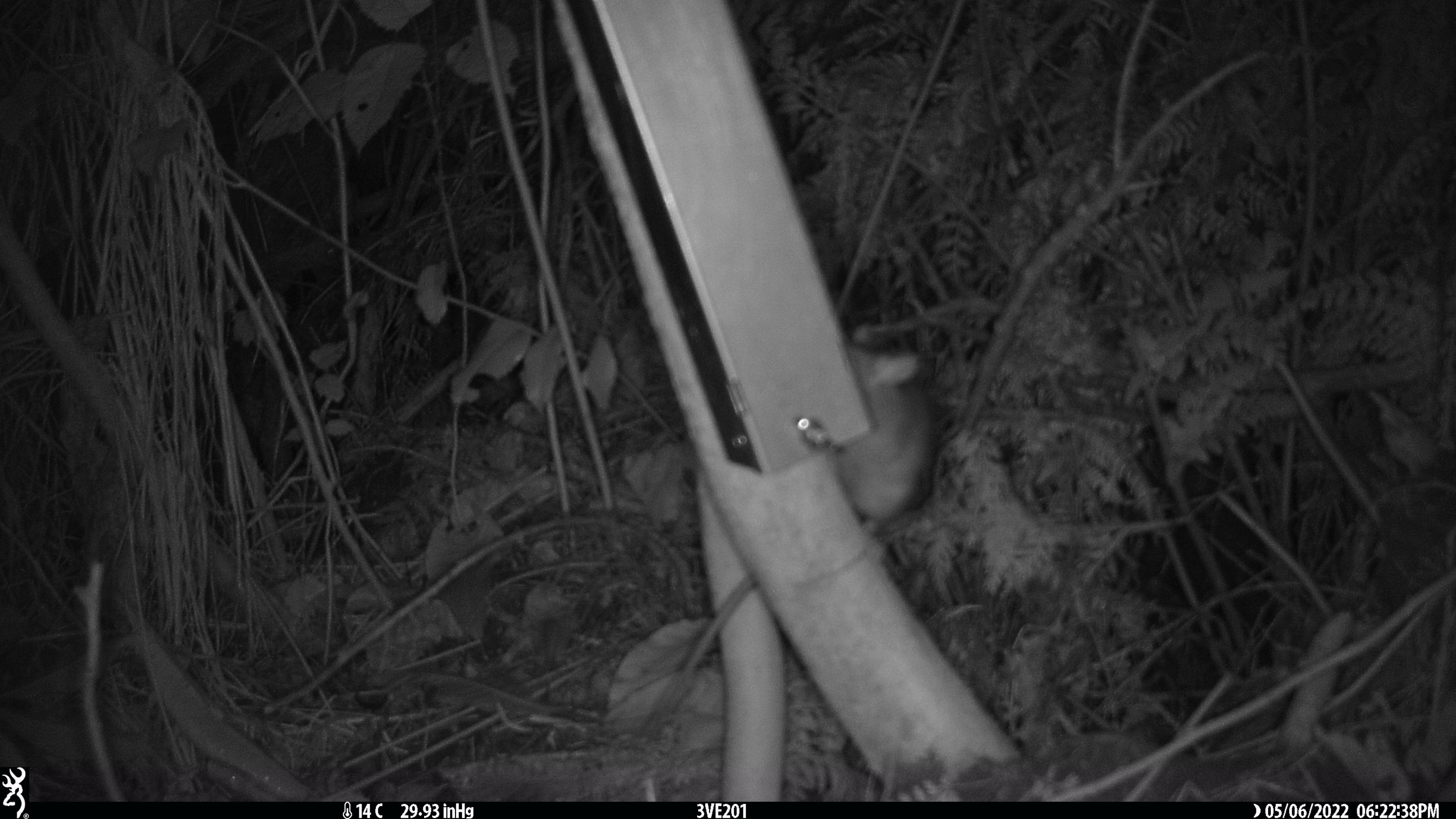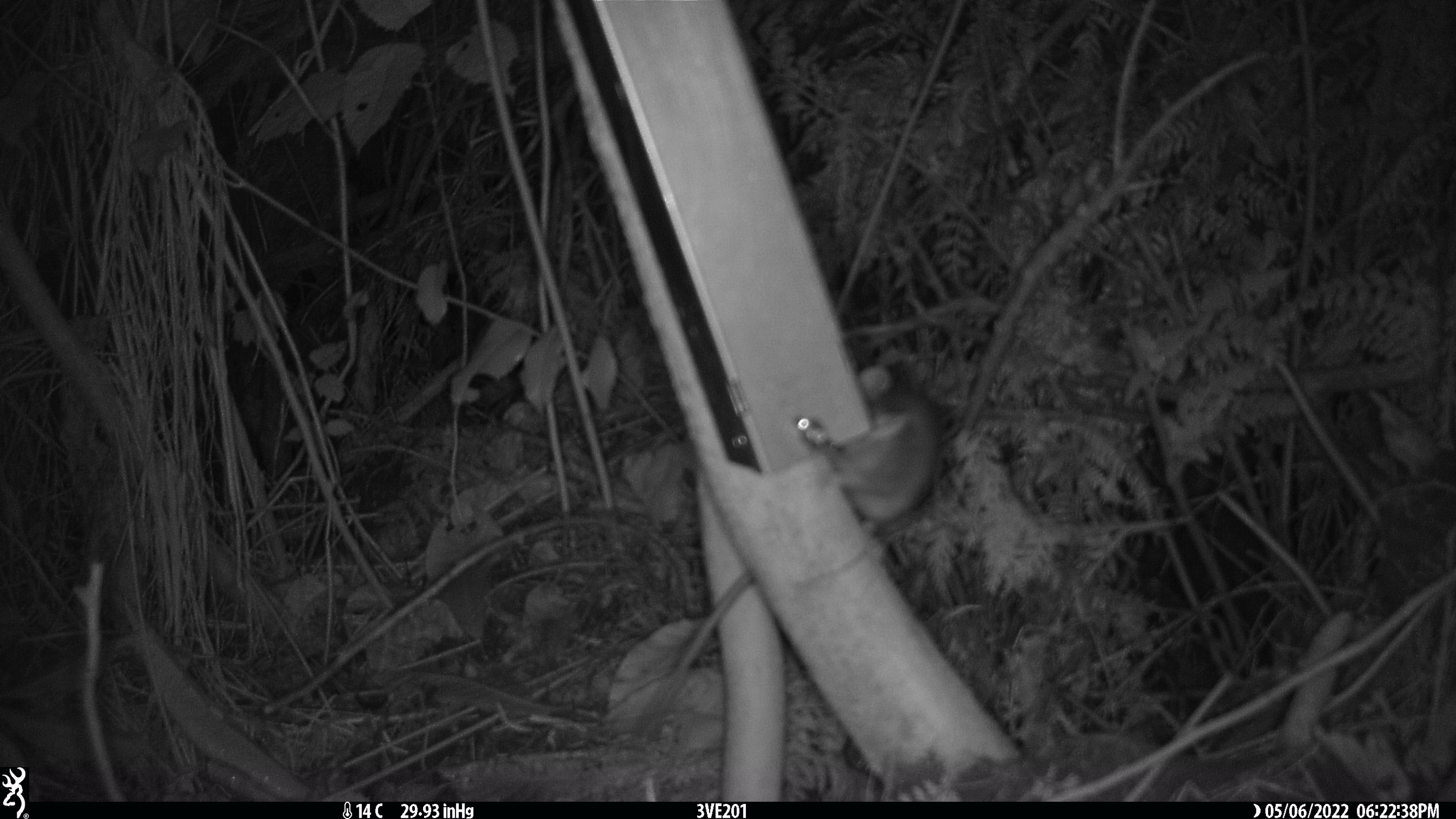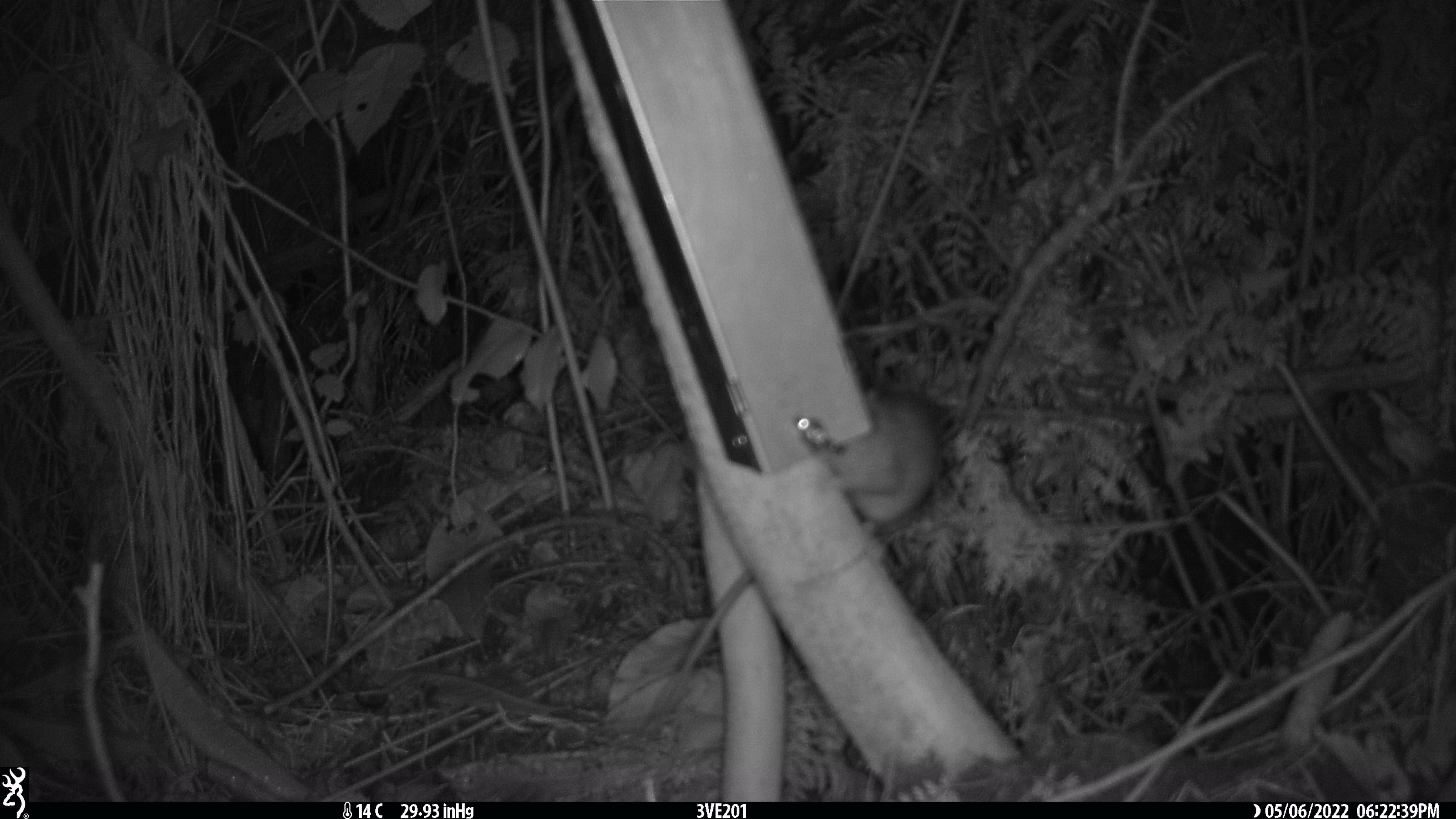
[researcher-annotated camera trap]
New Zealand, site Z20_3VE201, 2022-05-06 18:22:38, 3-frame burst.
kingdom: Animalia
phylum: Chordata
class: Mammalia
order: Rodentia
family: Muridae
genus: Rattus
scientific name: Rattus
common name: rat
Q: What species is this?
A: Rat (Rattus).